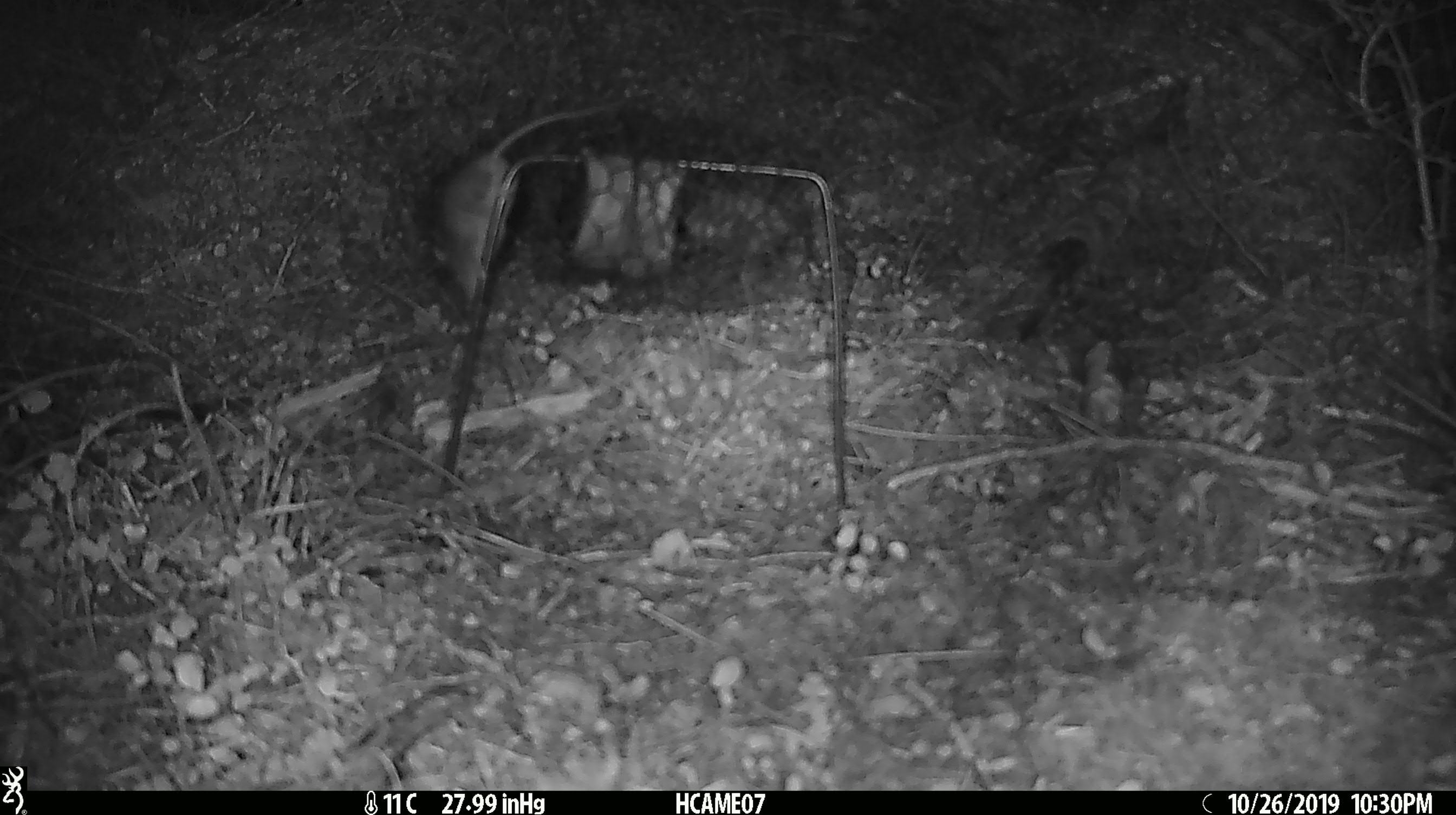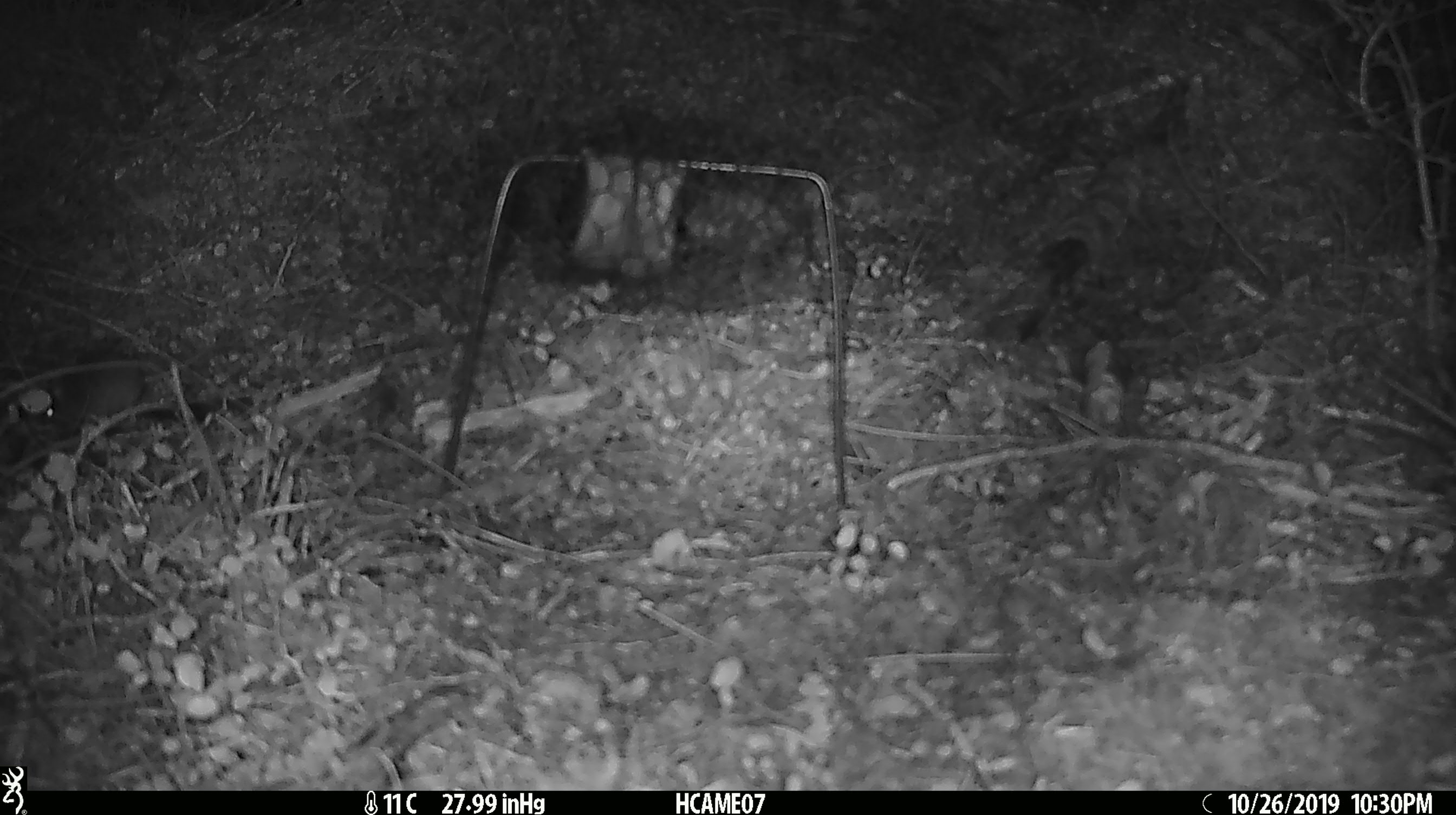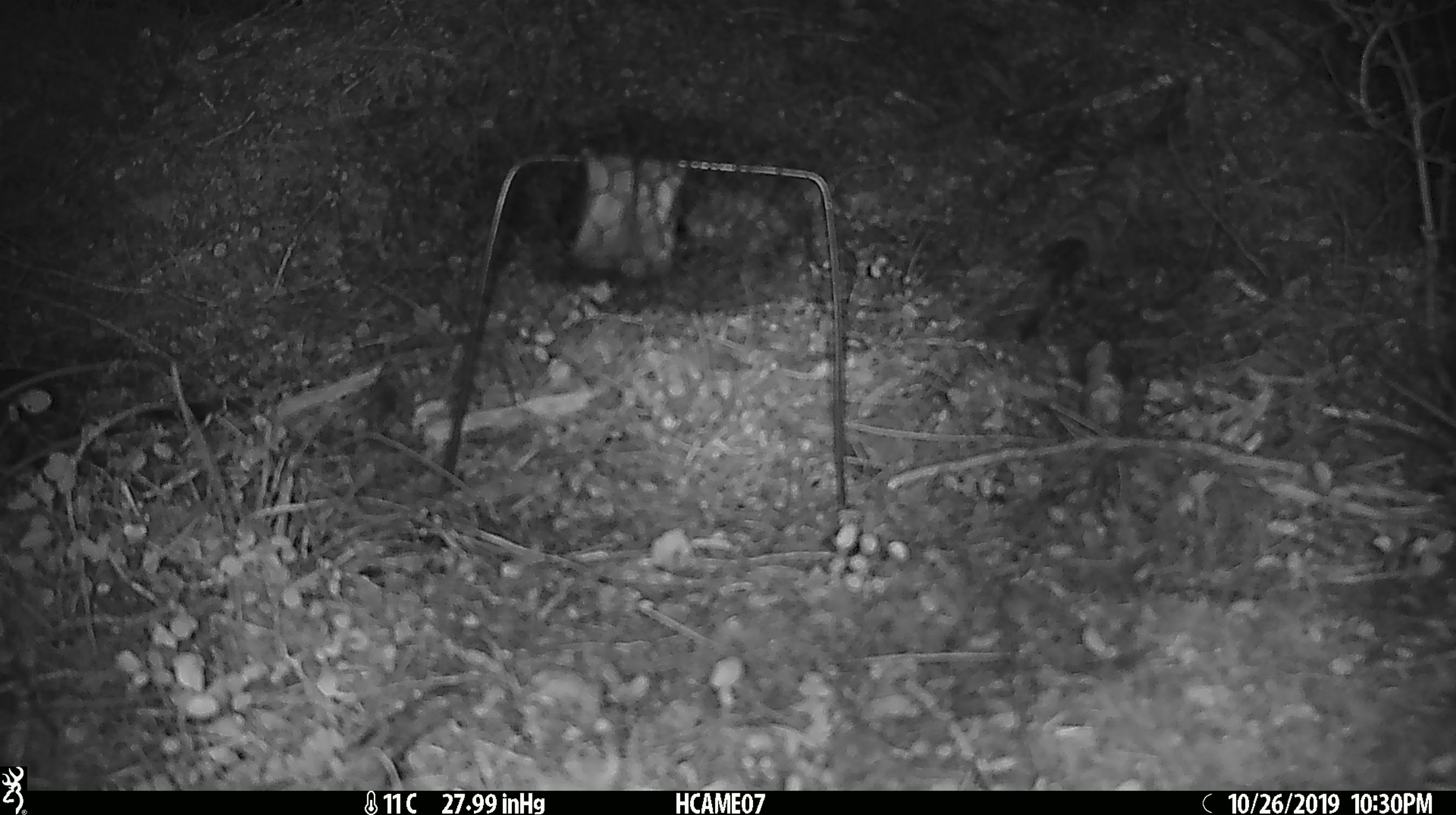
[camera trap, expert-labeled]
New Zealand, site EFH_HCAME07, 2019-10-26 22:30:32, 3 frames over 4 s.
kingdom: Animalia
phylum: Chordata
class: Mammalia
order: Rodentia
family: Muridae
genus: Mus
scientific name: Mus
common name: mouse